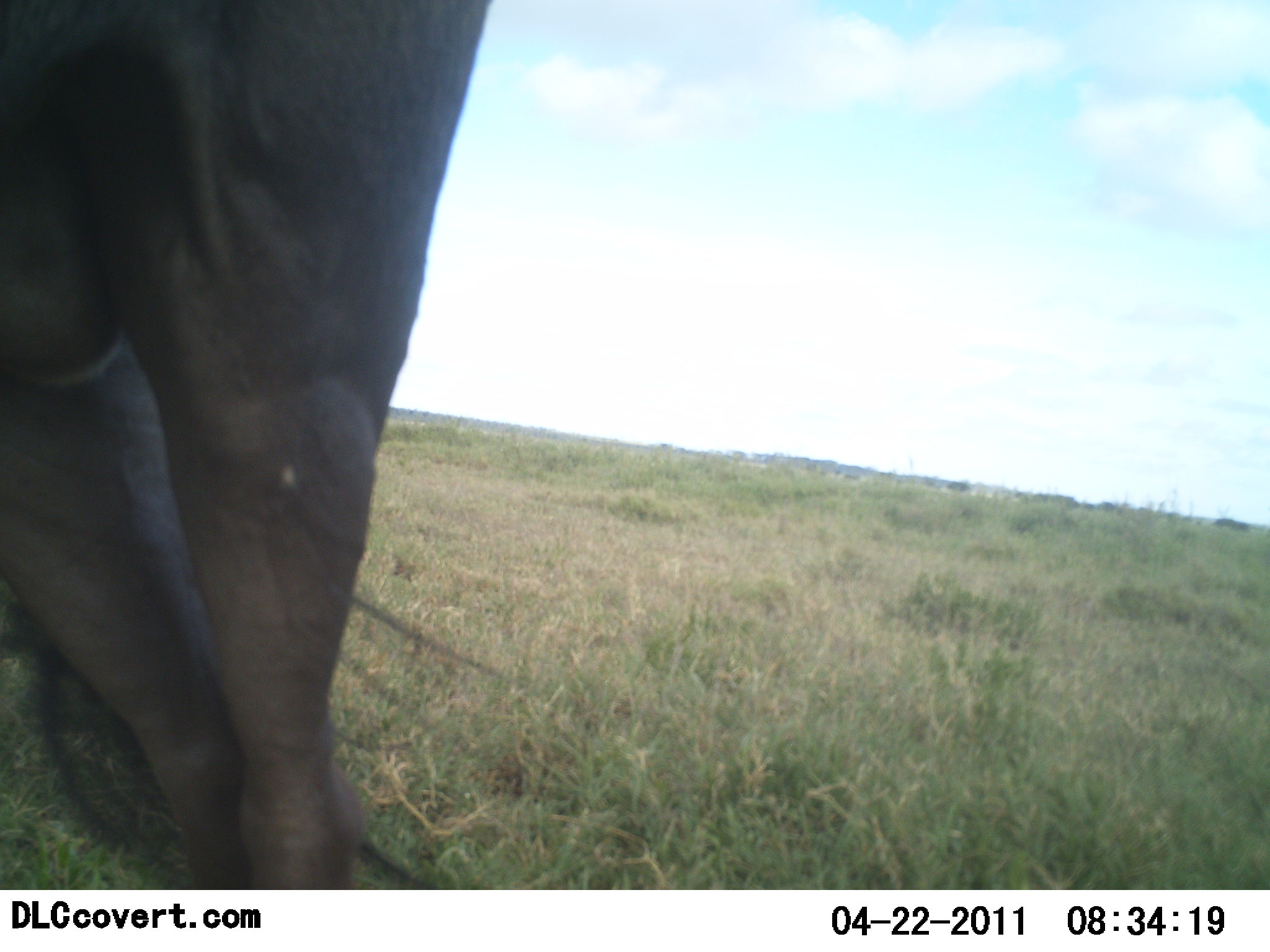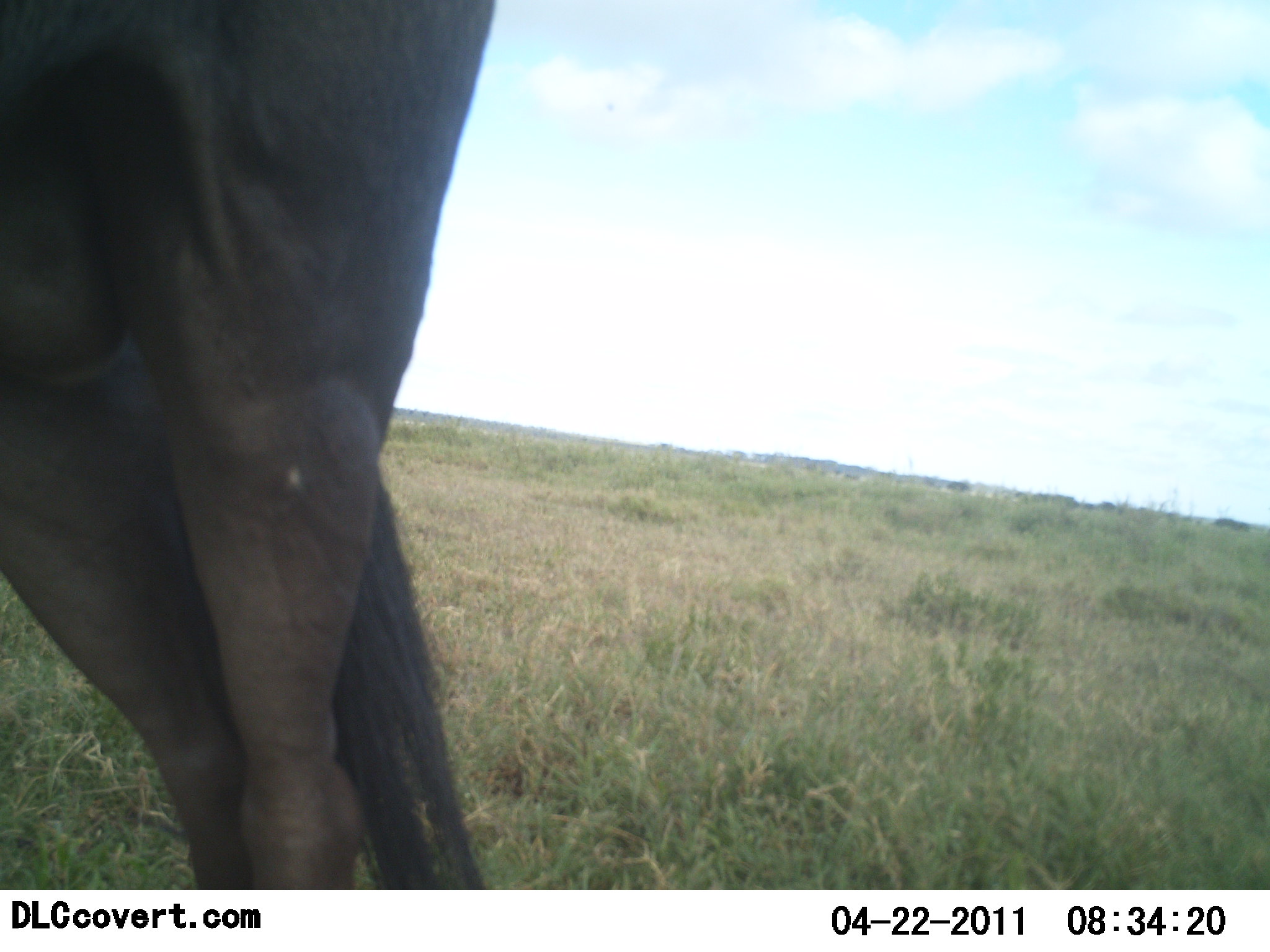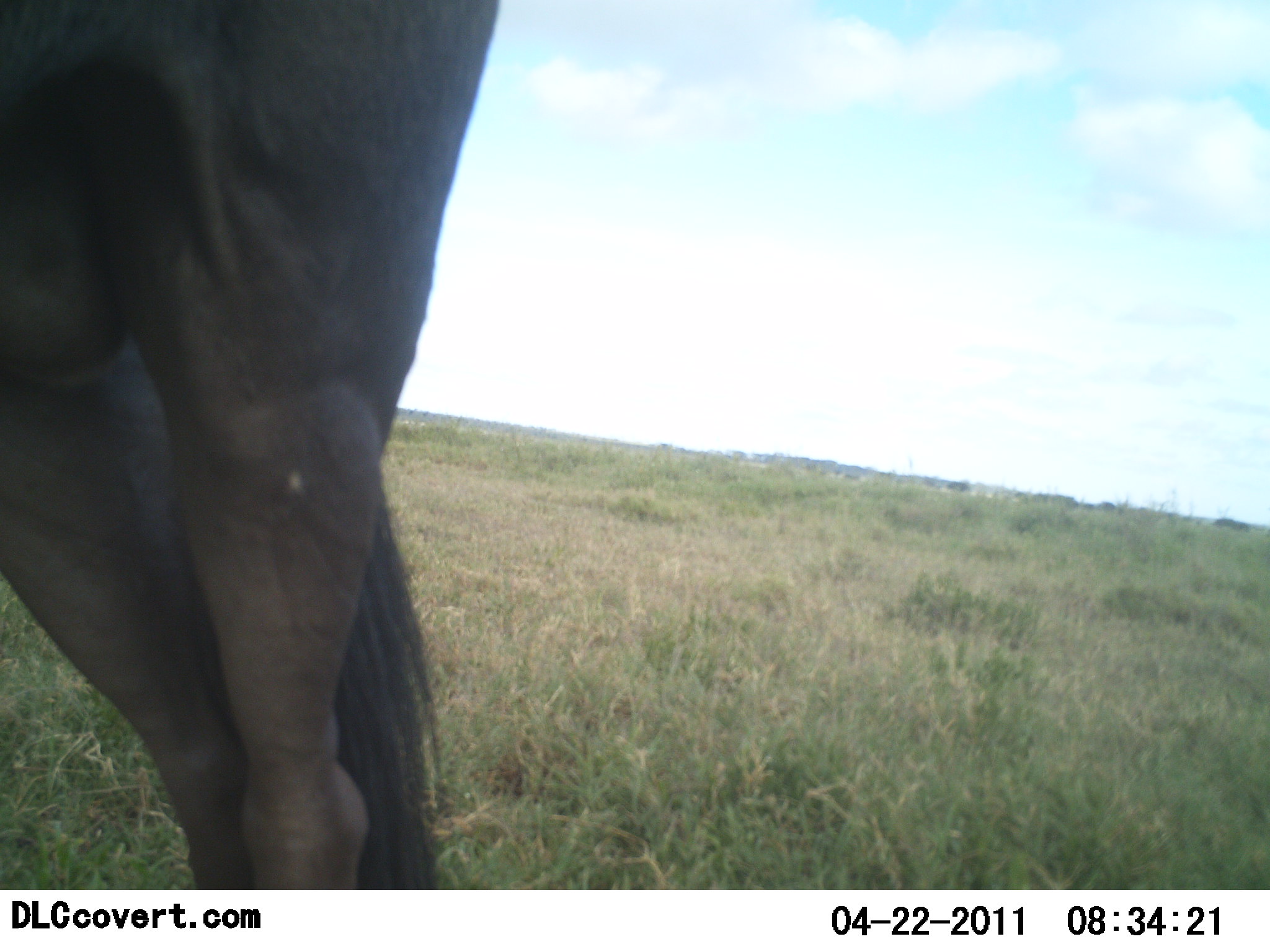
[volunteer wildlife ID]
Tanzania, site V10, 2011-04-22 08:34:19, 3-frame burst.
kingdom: Animalia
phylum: Chordata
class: Mammalia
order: Artiodactyla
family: Bovidae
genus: Connochaetes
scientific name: Connochaetes taurinus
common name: blue wildebeest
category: wildebeest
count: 1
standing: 91%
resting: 9%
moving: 0%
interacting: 0%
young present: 0%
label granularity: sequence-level